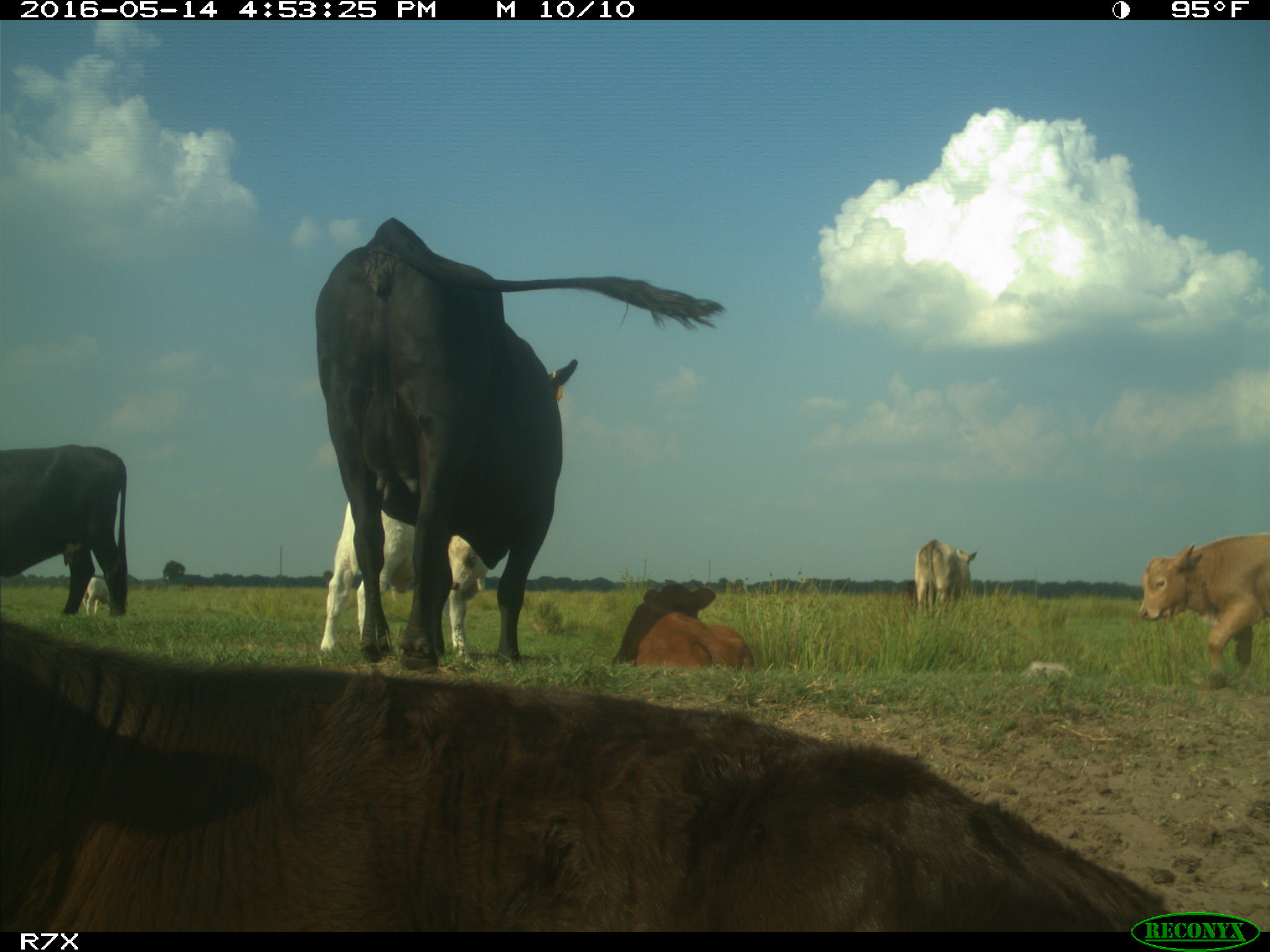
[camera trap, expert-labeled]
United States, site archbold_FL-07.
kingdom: Animalia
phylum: Chordata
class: Mammalia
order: Artiodactyla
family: Bovidae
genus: Bos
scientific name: Bos taurus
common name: domestic cow